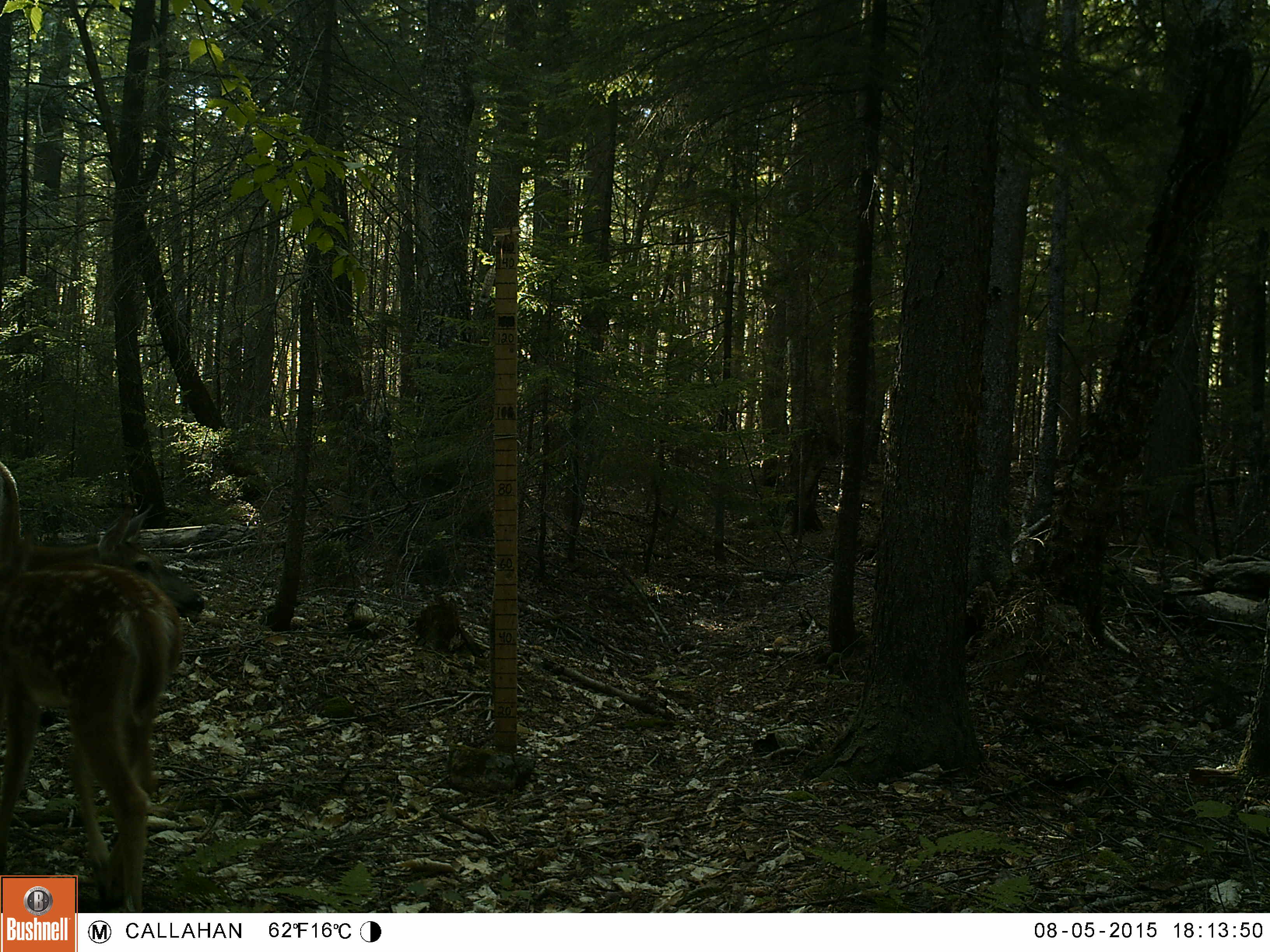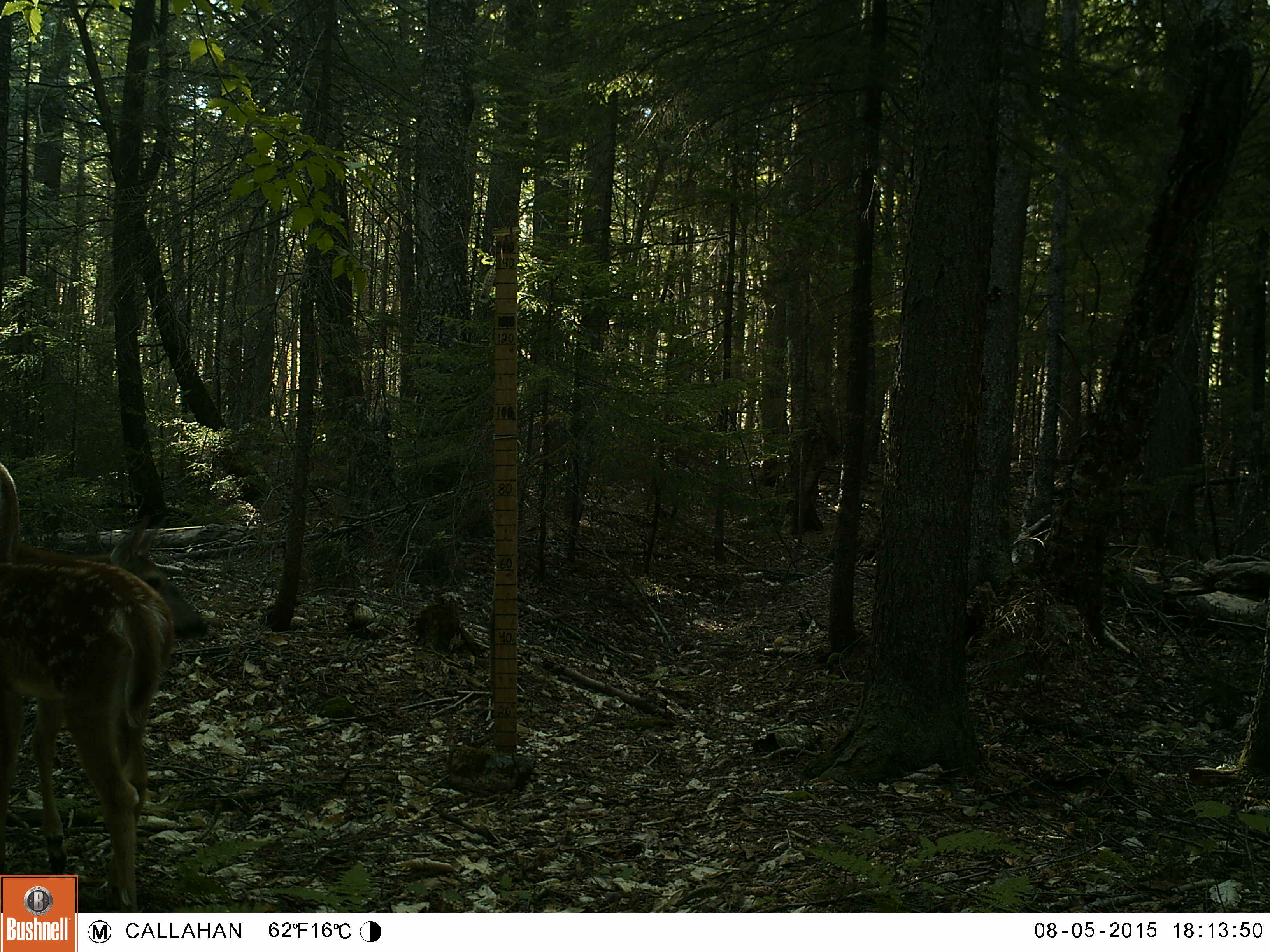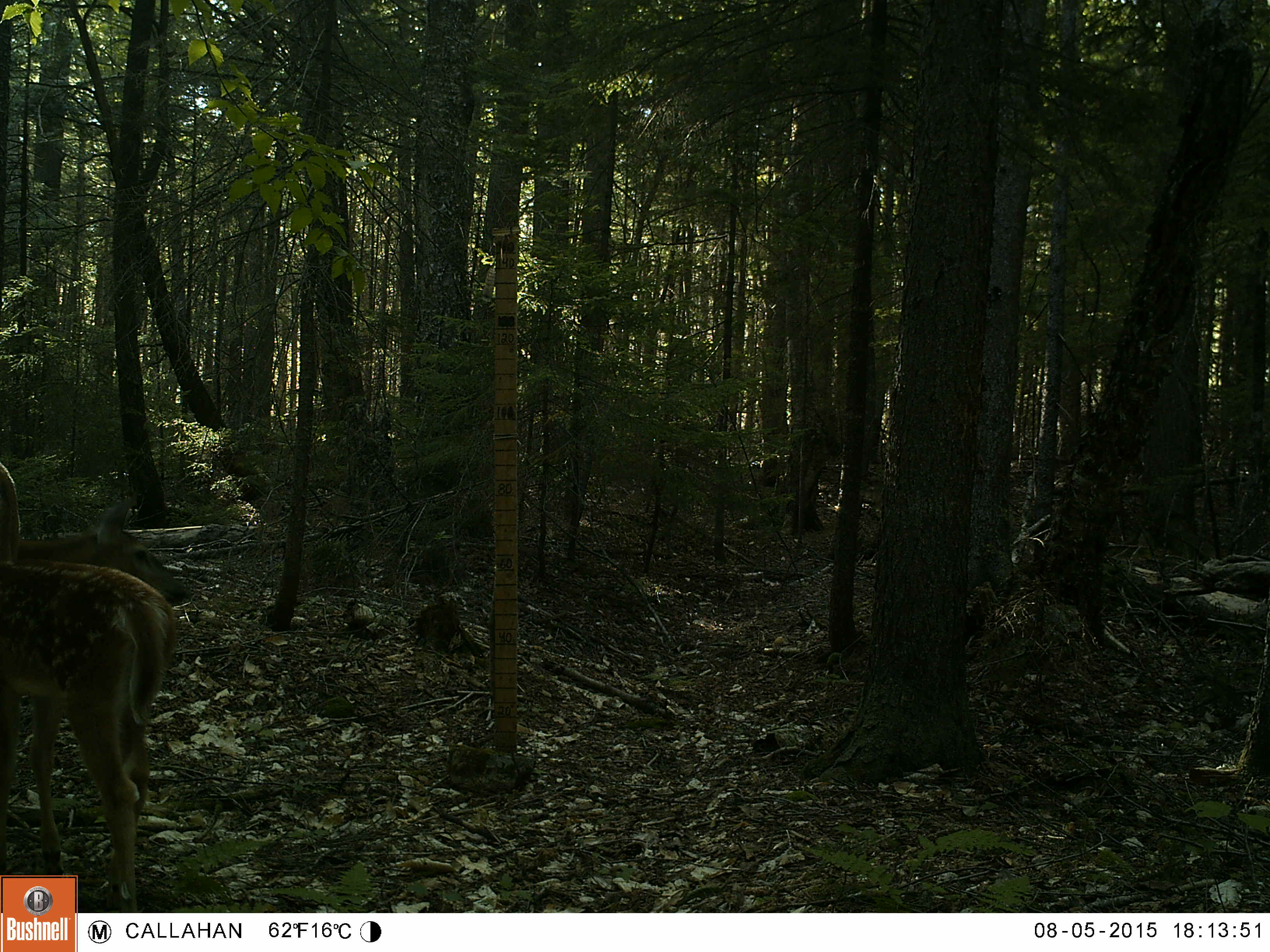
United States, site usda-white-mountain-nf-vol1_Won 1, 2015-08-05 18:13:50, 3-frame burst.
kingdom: Animalia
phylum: Chordata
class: Mammalia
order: Artiodactyla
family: Cervidae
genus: Odocoileus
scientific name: Odocoileus virginianus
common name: white-tailed deer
White-tailed deer (Odocoileus virginianus).